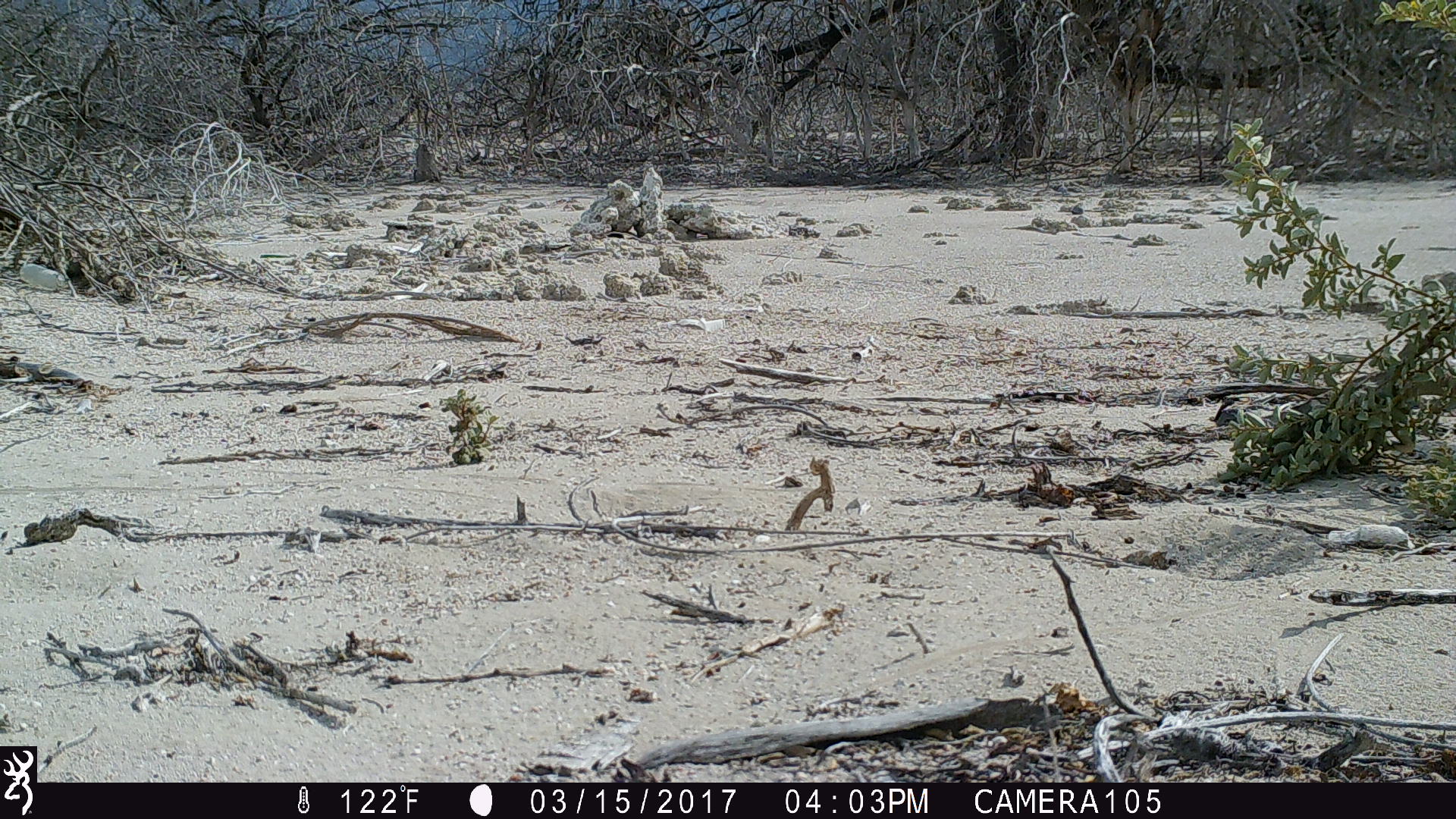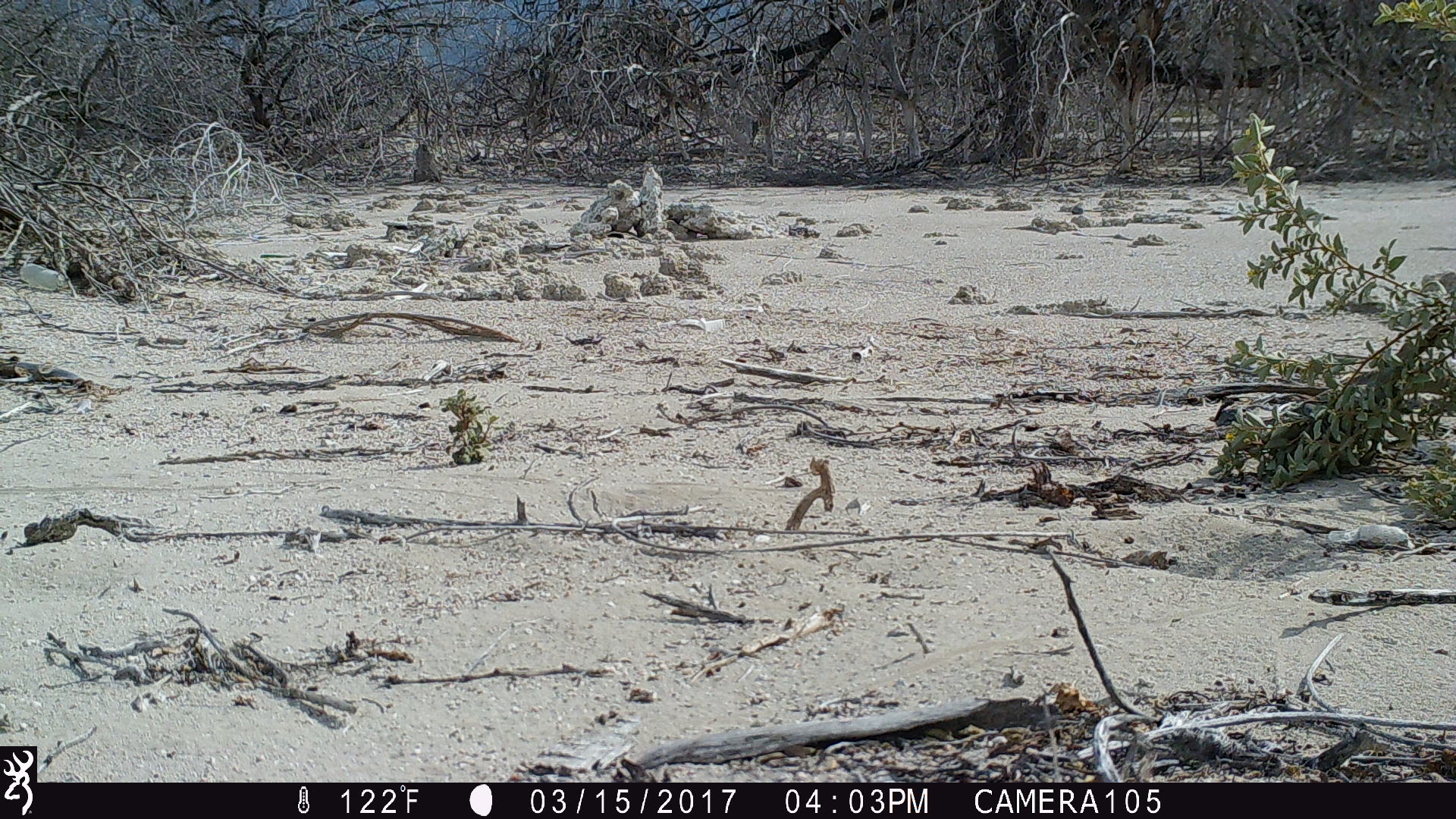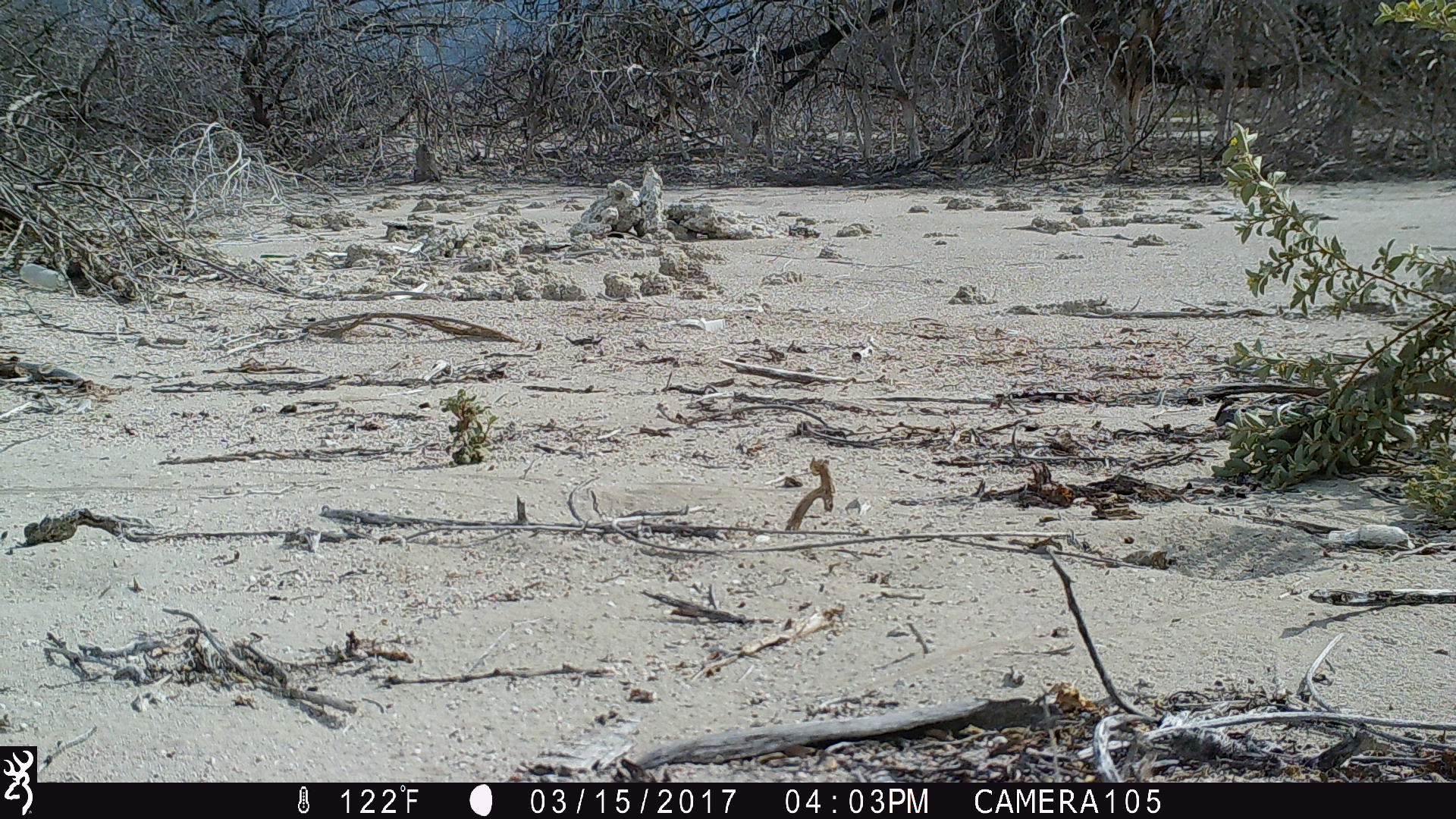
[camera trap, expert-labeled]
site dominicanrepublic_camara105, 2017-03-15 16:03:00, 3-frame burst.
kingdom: Animalia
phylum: Chordata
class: Reptilia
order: Squamata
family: Iguanidae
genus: Iguana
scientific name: Iguana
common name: typical iguanas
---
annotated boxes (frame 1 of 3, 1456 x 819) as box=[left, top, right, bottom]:
iguana: box=[1254, 356, 1456, 455]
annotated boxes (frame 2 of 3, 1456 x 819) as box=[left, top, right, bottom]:
iguana: box=[1248, 351, 1456, 459]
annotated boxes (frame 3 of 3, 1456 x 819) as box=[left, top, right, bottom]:
iguana: box=[1240, 338, 1456, 449]